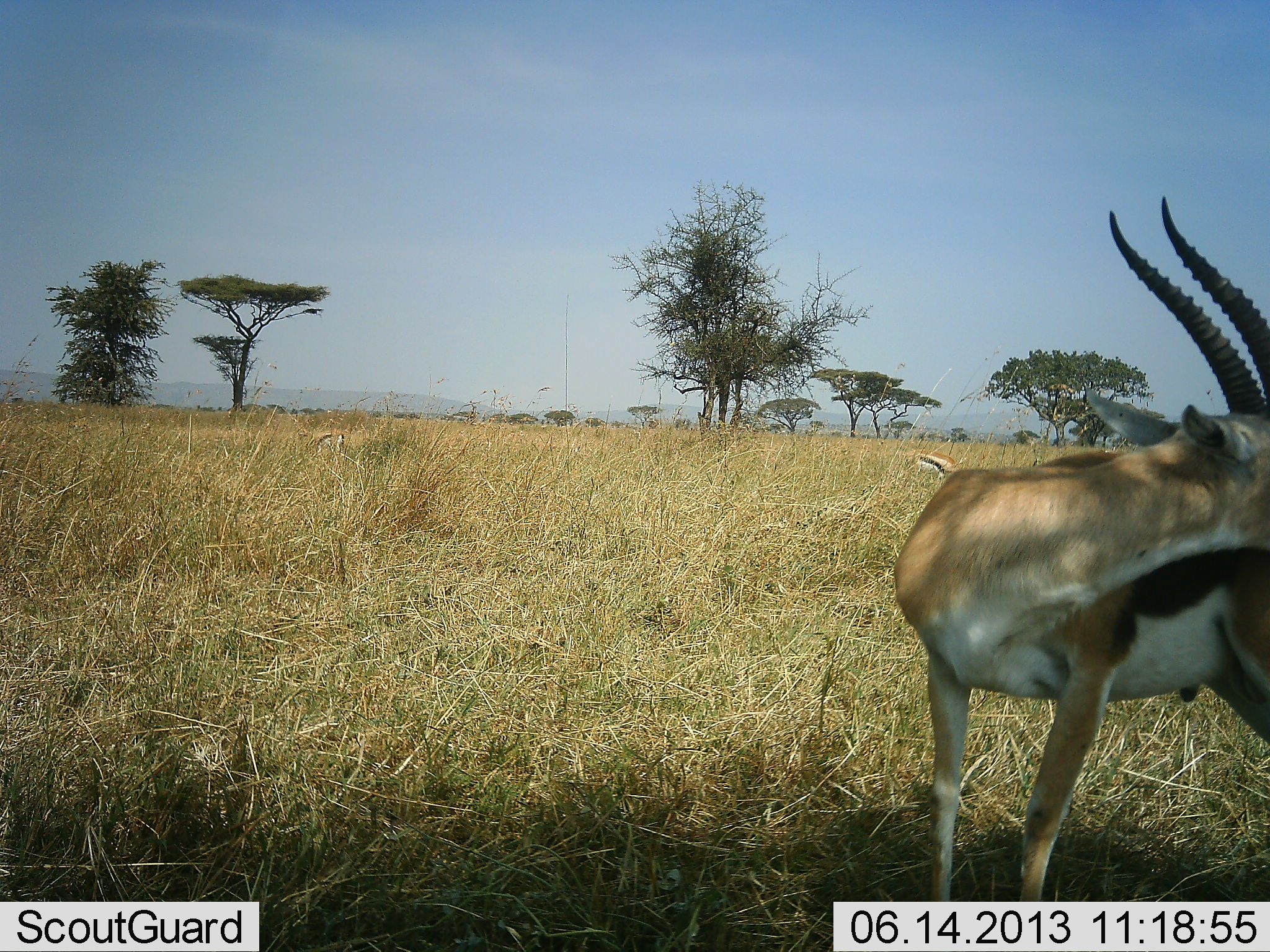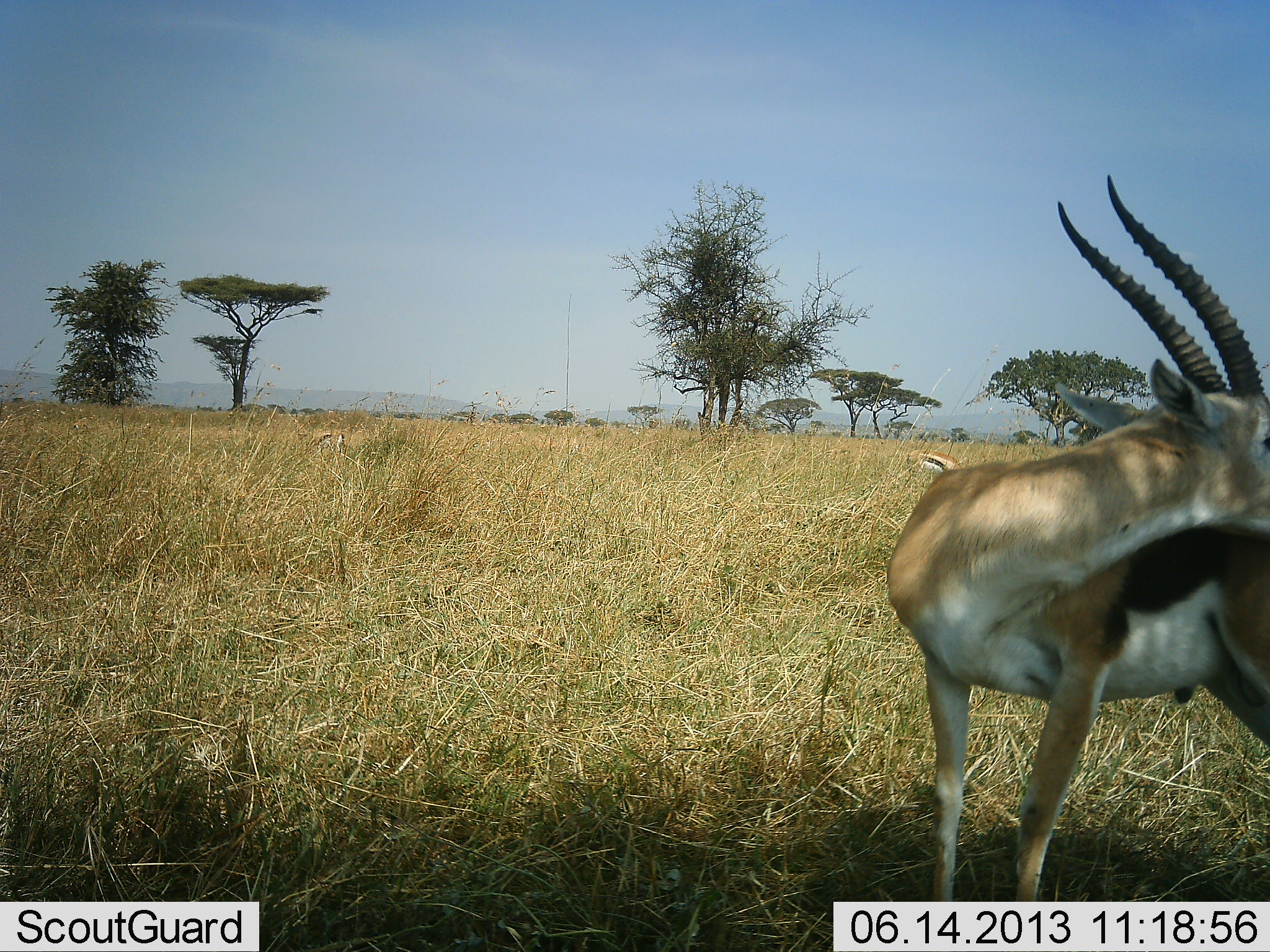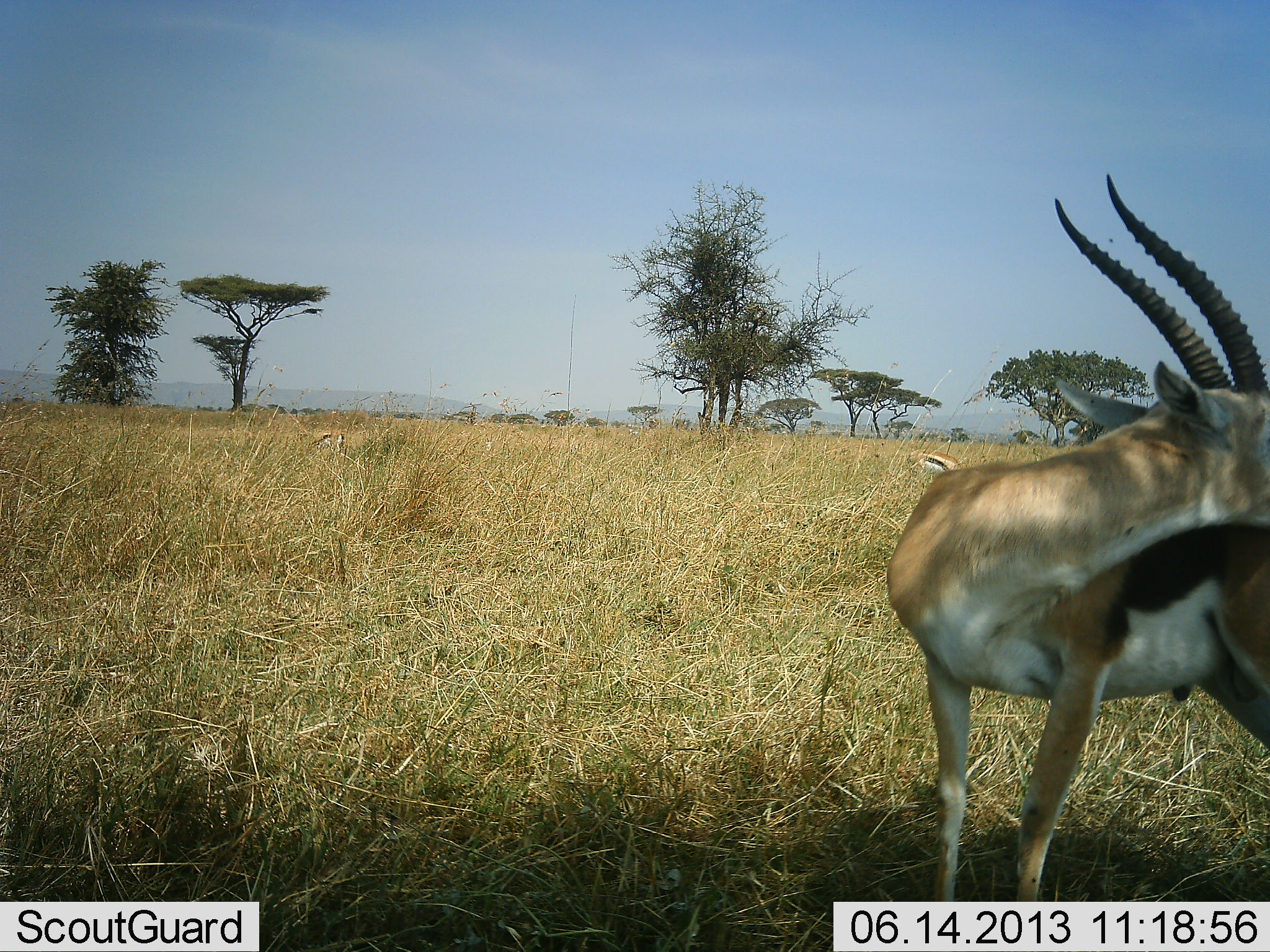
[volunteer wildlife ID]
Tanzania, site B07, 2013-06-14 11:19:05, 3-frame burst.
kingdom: Animalia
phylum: Chordata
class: Mammalia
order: Artiodactyla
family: Bovidae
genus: Eudorcas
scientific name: Eudorcas thomsonii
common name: thomson's gazelle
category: gazellethomsons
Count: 2.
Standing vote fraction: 100%.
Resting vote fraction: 0%.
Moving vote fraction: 0%.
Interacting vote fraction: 10%.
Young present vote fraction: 0%.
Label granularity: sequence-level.